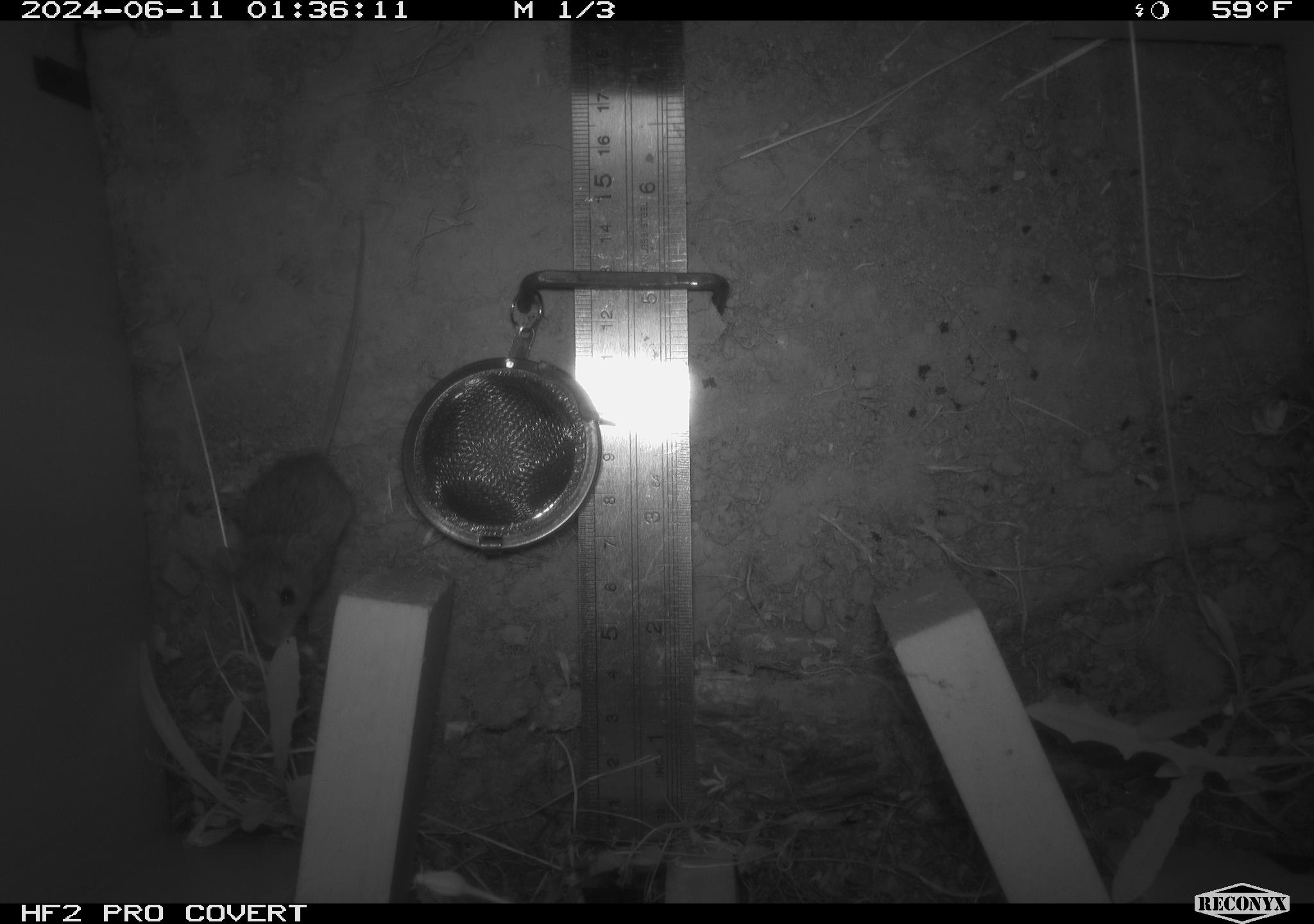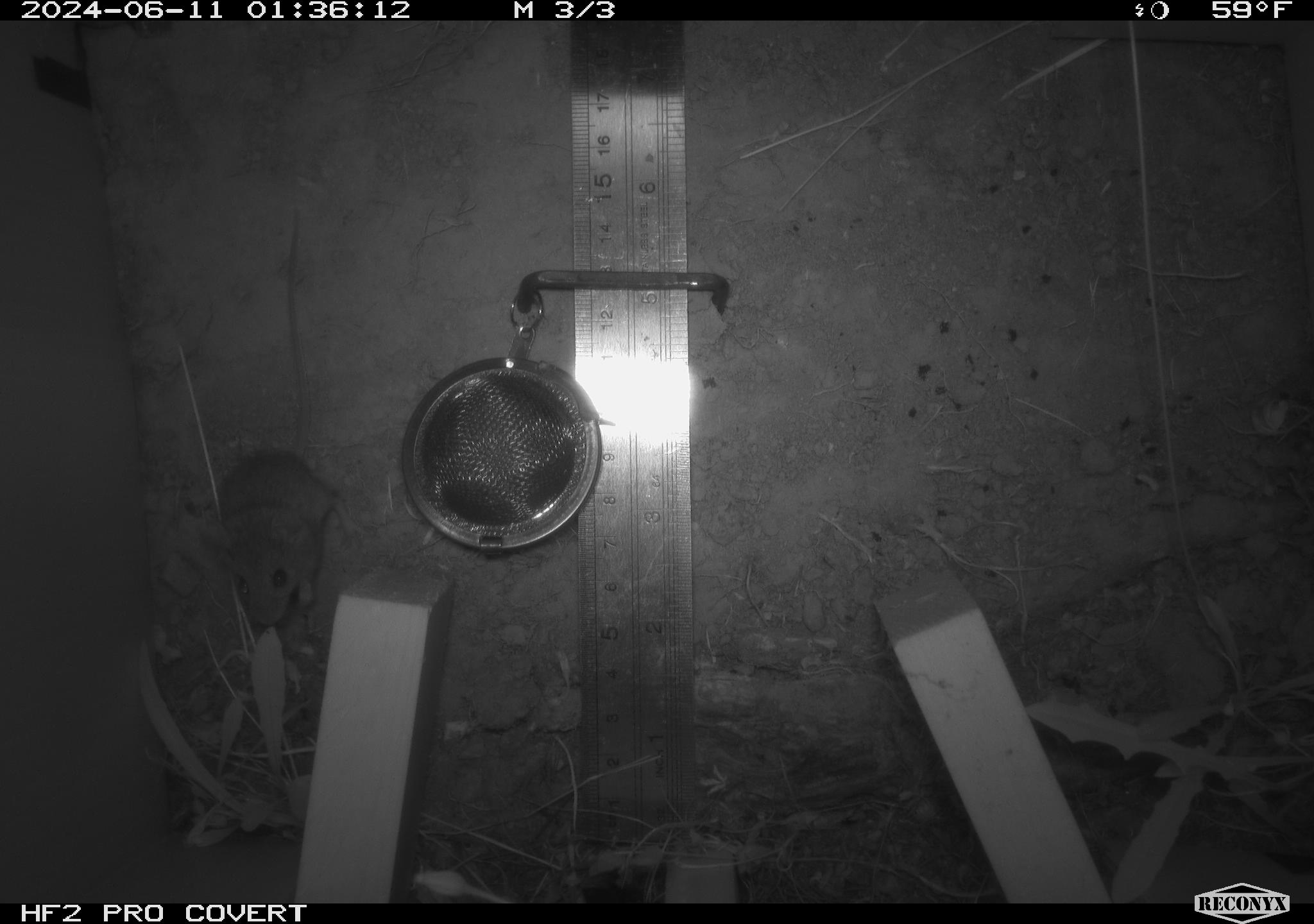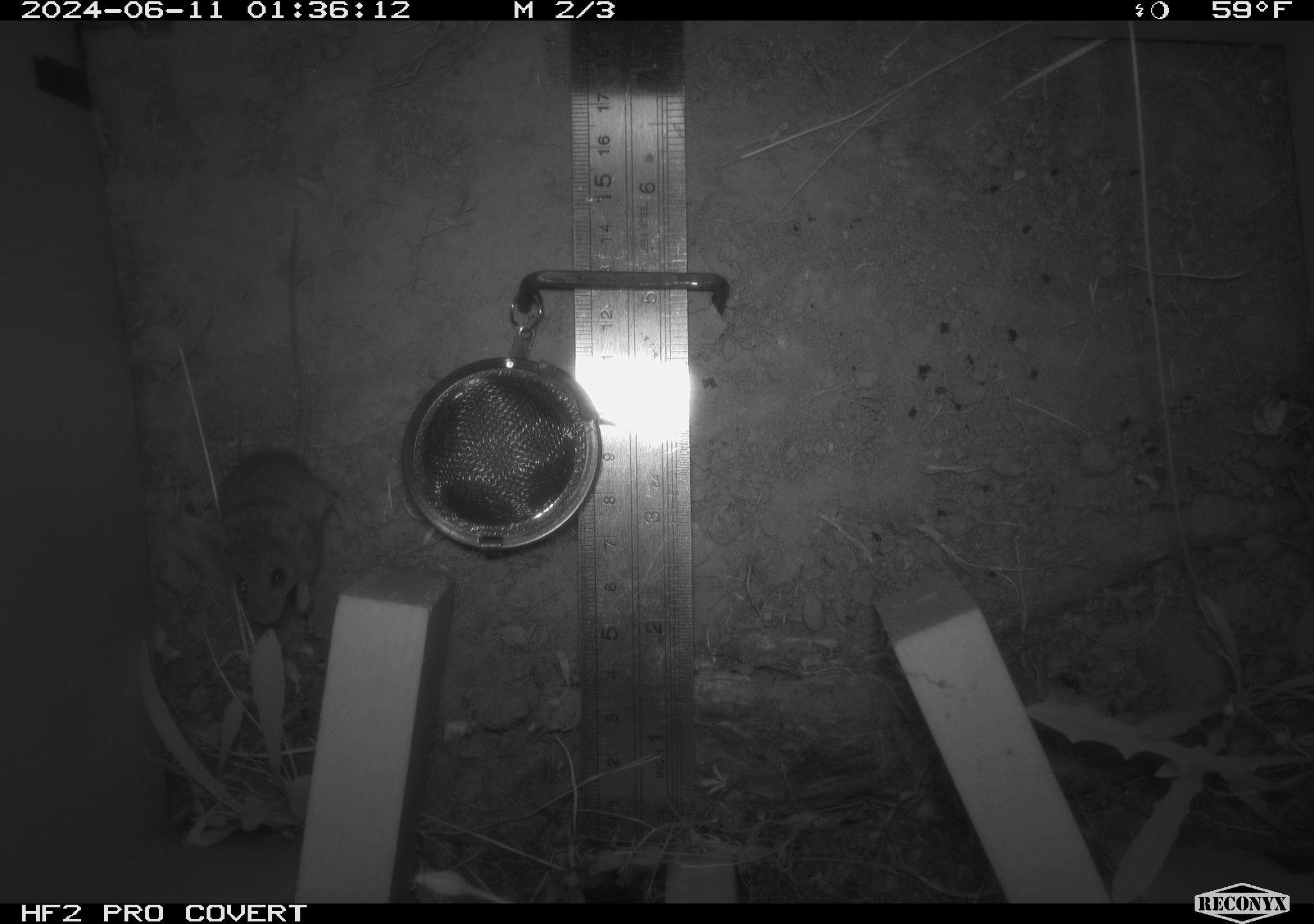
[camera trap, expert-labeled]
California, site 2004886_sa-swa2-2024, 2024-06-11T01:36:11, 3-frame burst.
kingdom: Animalia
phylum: Chordata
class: Mammalia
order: Rodentia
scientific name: Rodentia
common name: mouse species